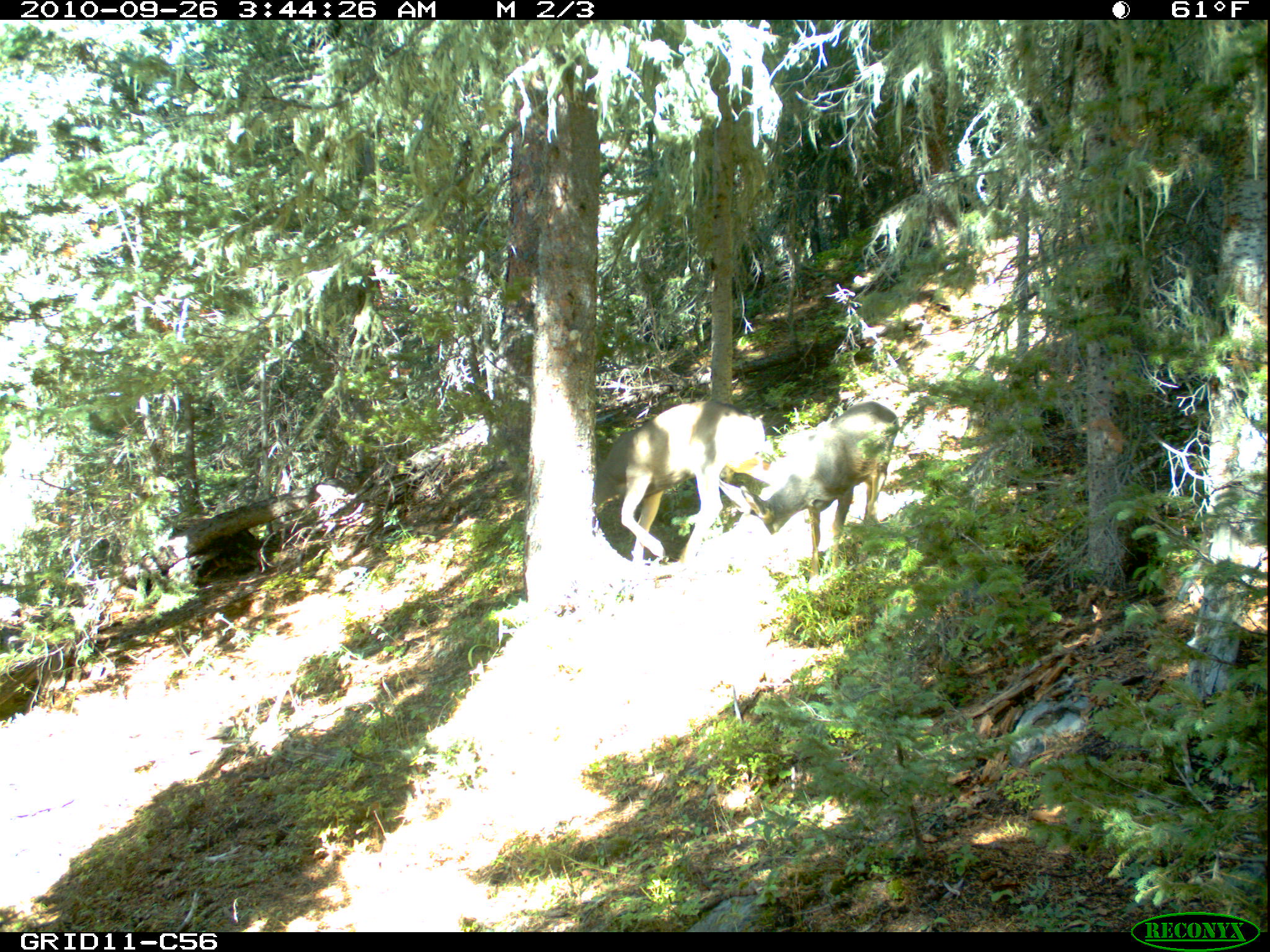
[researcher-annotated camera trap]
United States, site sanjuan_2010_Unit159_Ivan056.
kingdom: Animalia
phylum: Chordata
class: Mammalia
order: Artiodactyla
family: Cervidae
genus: Odocoileus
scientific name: Odocoileus hemionus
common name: mule deer